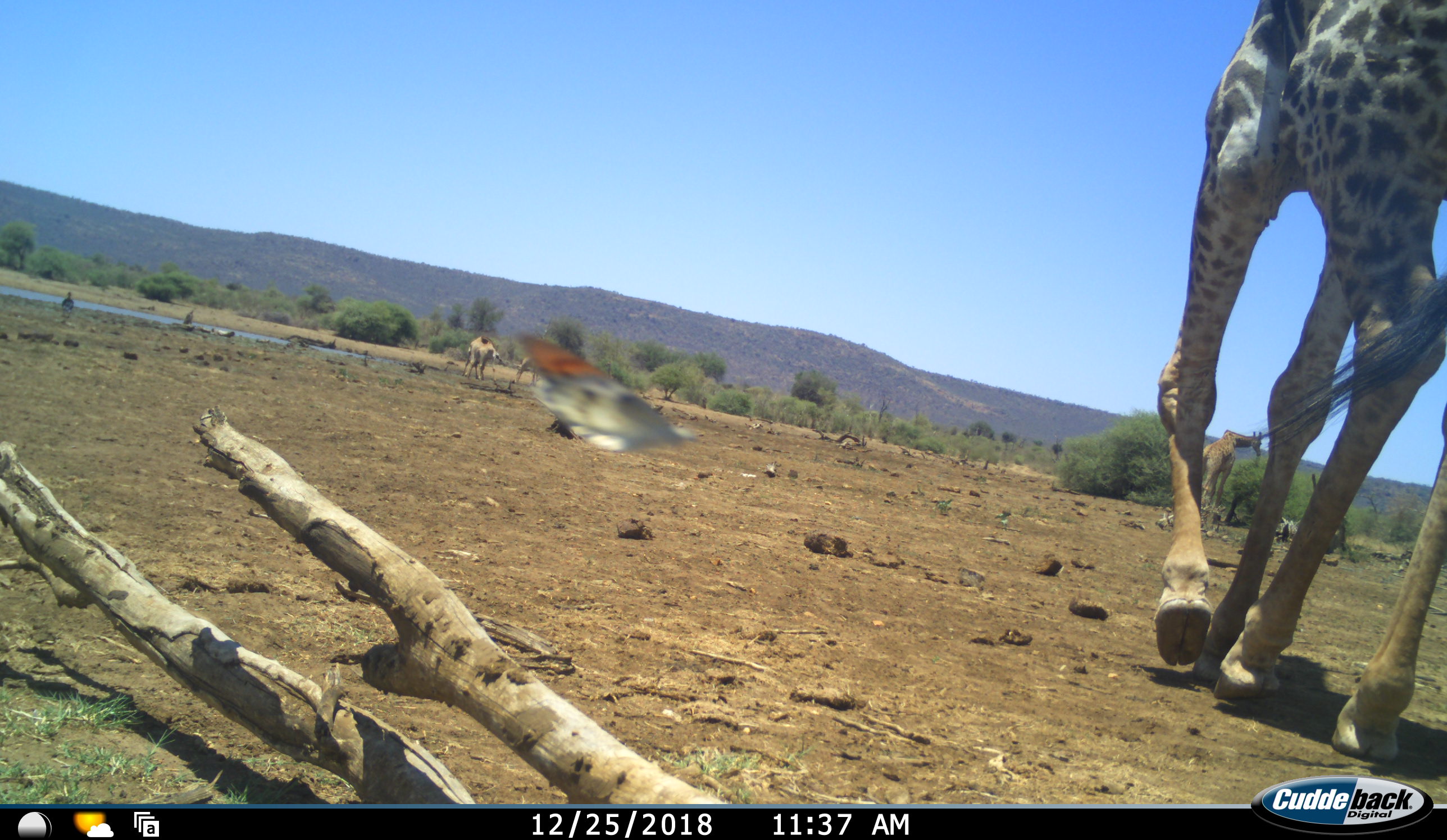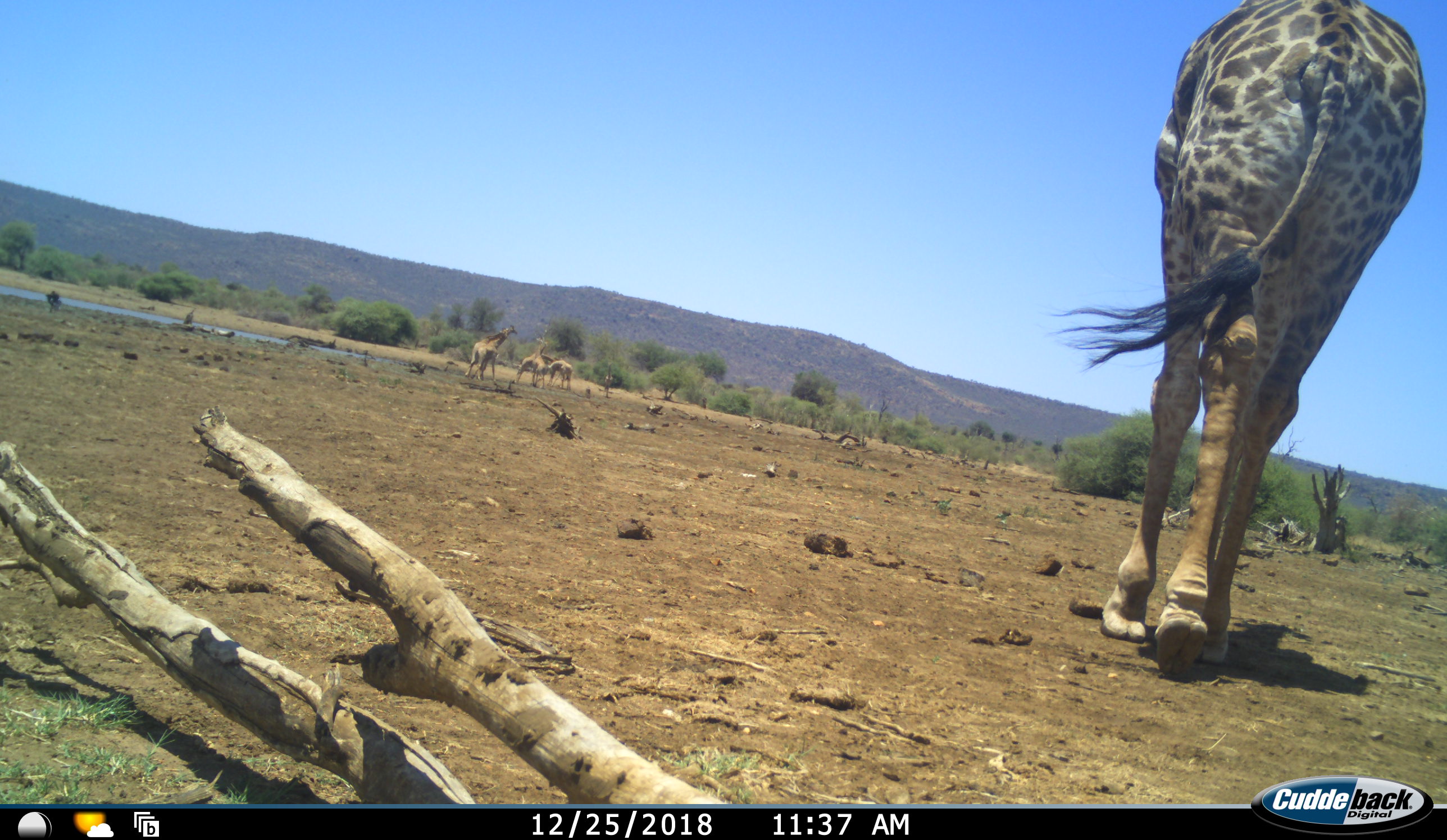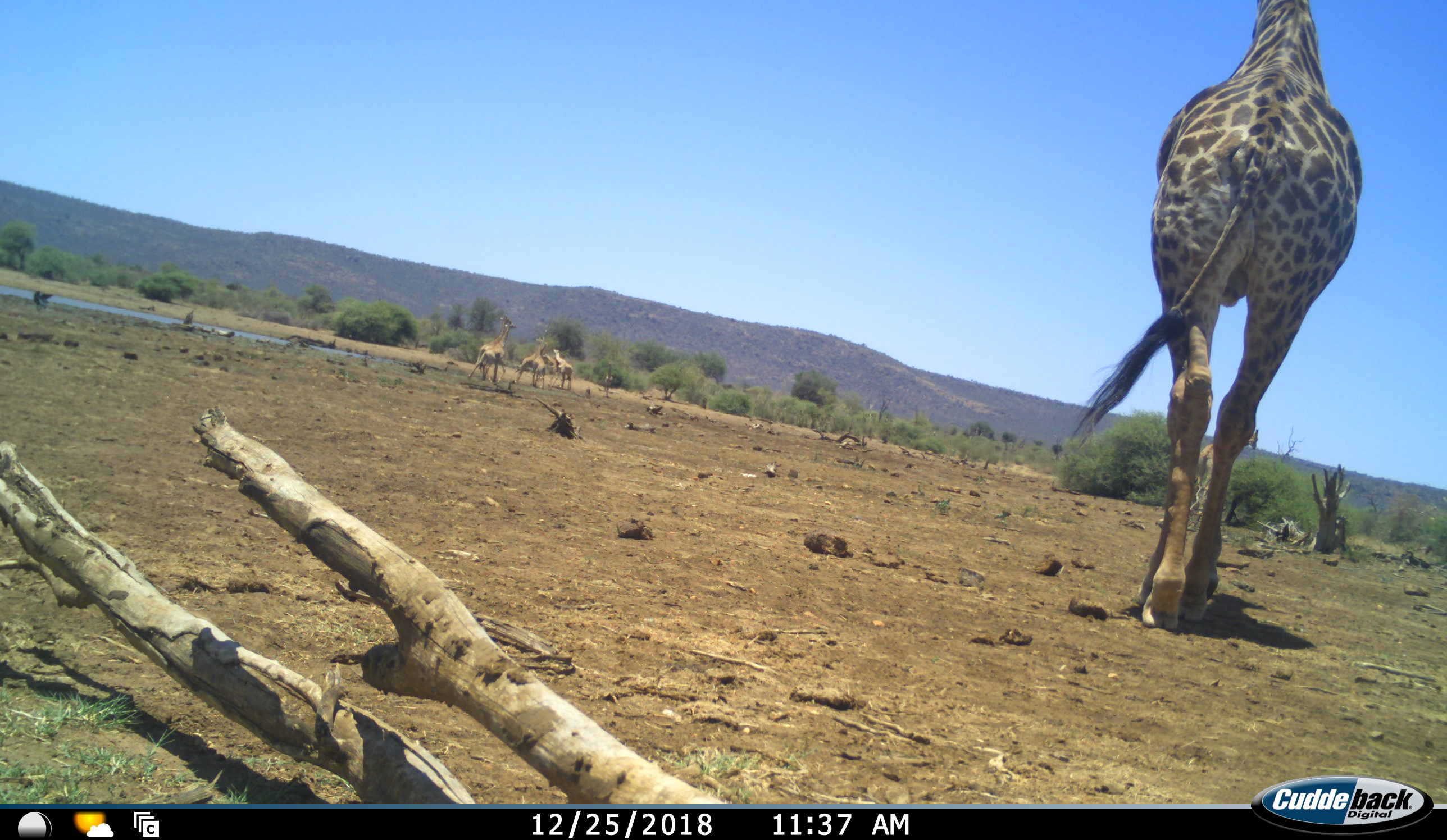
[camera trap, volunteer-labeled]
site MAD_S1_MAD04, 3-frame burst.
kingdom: Animalia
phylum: Chordata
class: Mammalia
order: Artiodactyla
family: Giraffidae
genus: Giraffa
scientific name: Giraffa camelopardalis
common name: giraffe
Giraffe (Giraffa camelopardalis), count 7. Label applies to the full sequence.